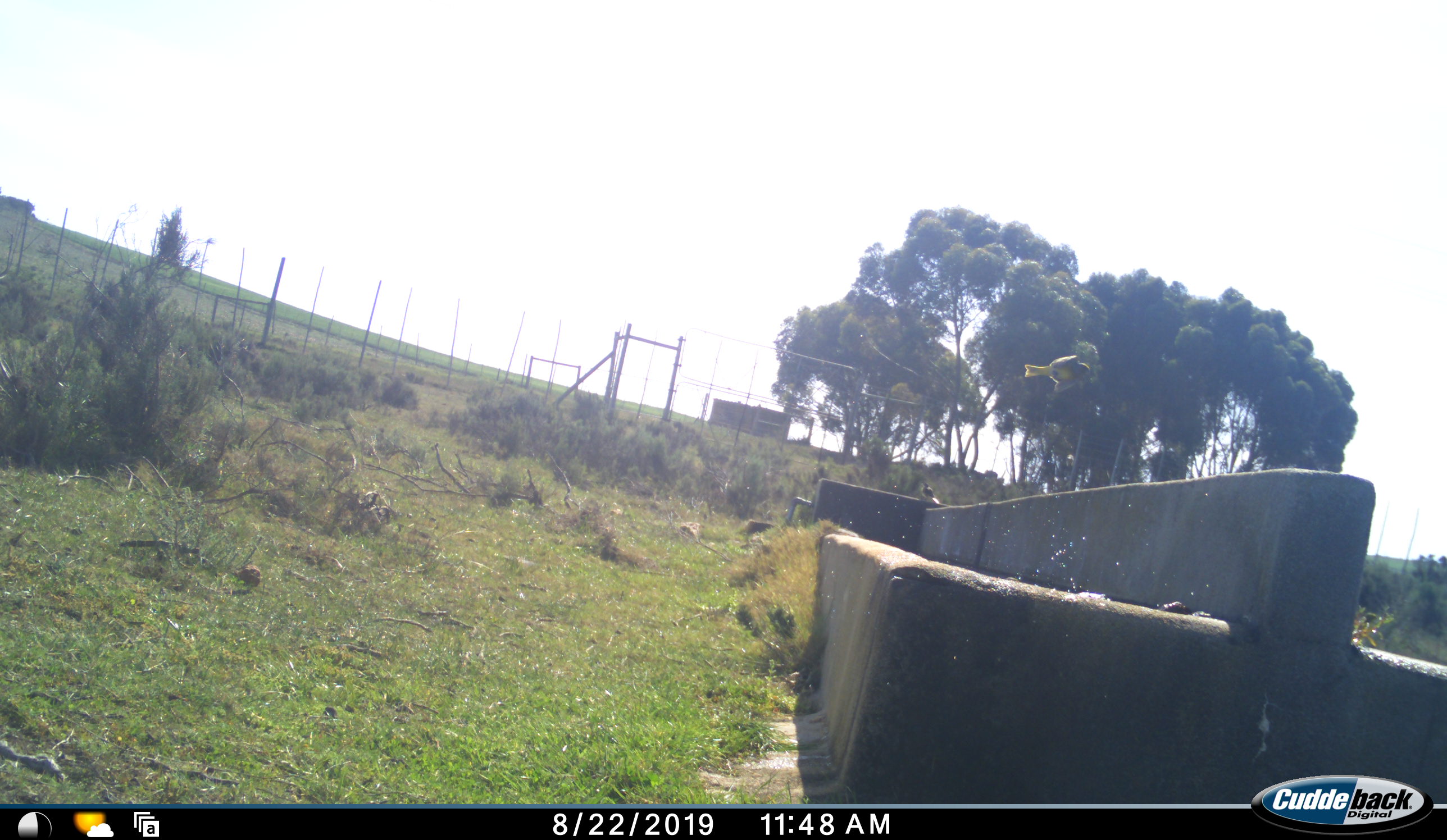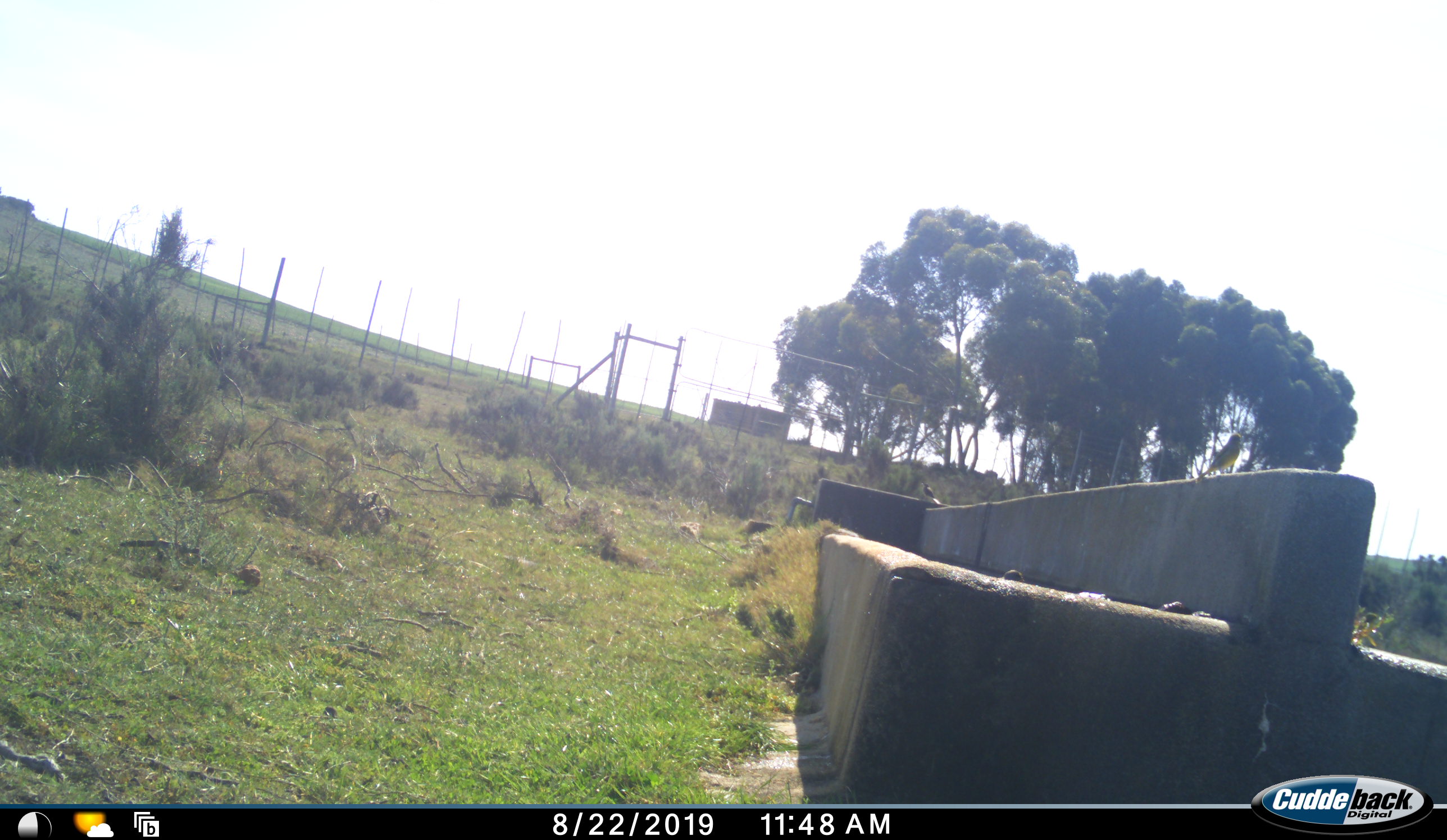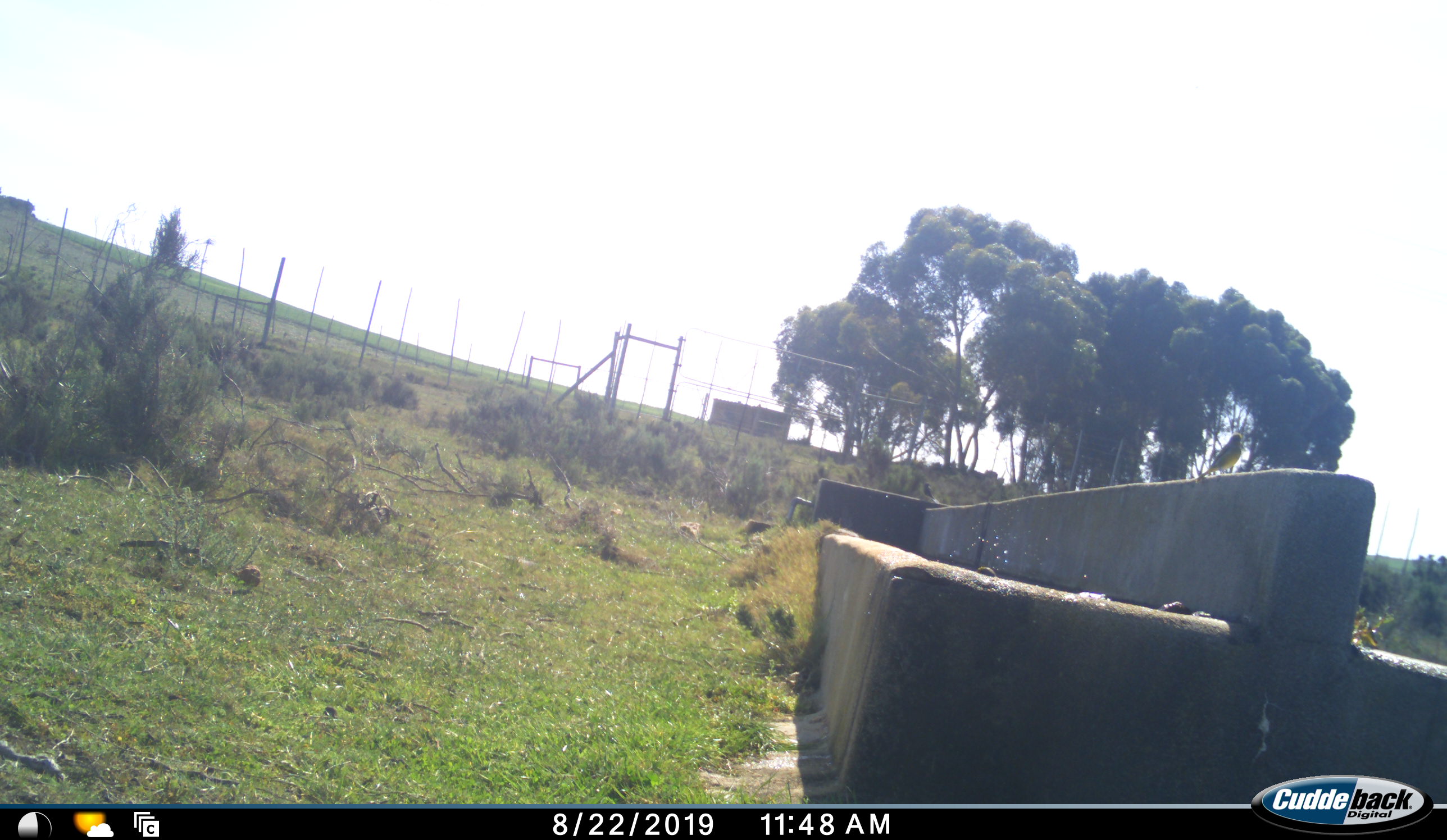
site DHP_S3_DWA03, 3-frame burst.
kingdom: Animalia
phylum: Chordata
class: Aves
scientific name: Aves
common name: bird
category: birdother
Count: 1.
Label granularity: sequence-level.